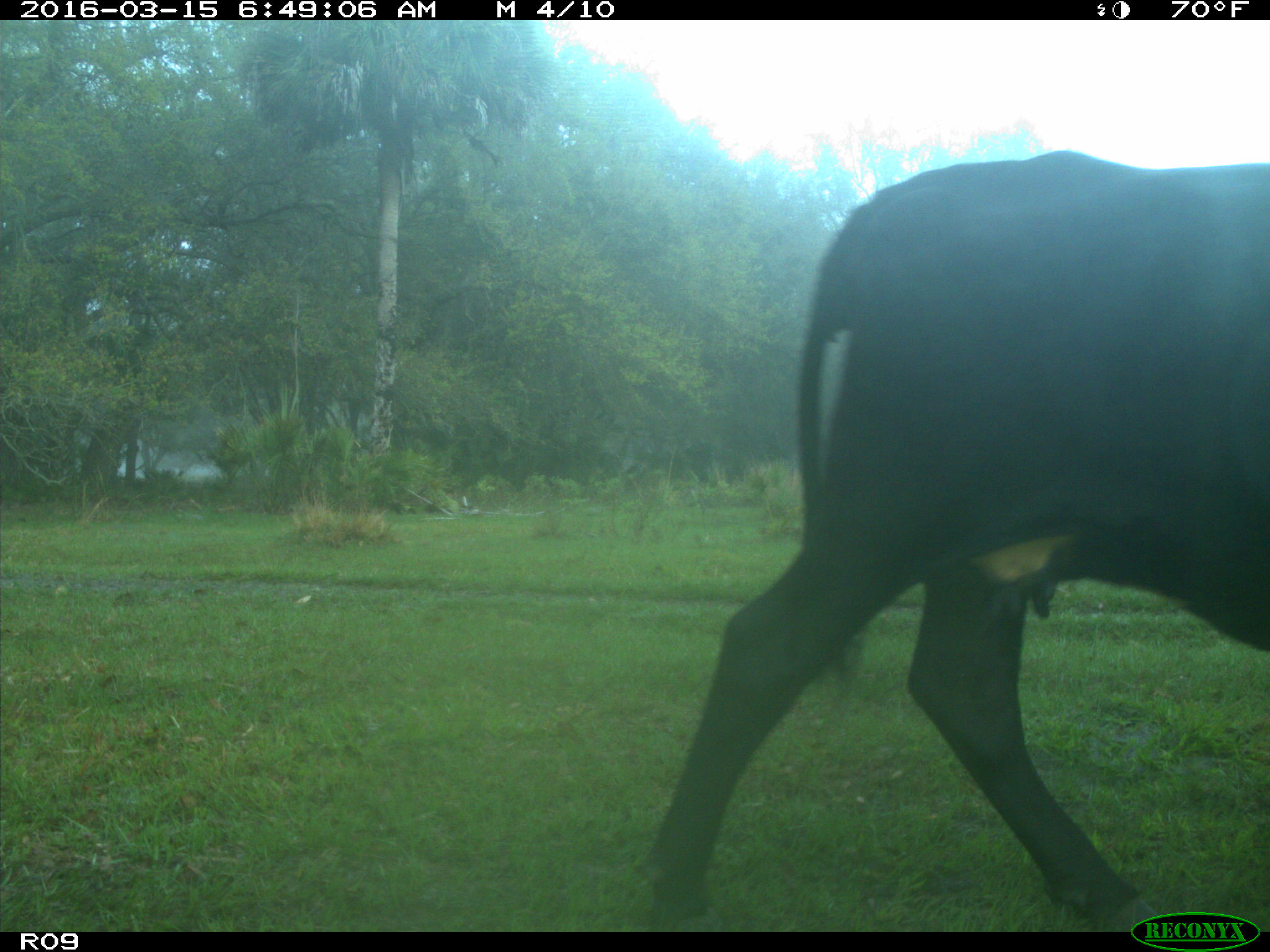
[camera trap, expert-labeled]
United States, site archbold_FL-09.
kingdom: Animalia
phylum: Chordata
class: Mammalia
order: Artiodactyla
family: Bovidae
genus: Bos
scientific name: Bos taurus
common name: domestic cow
Bos taurus (domestic cow).